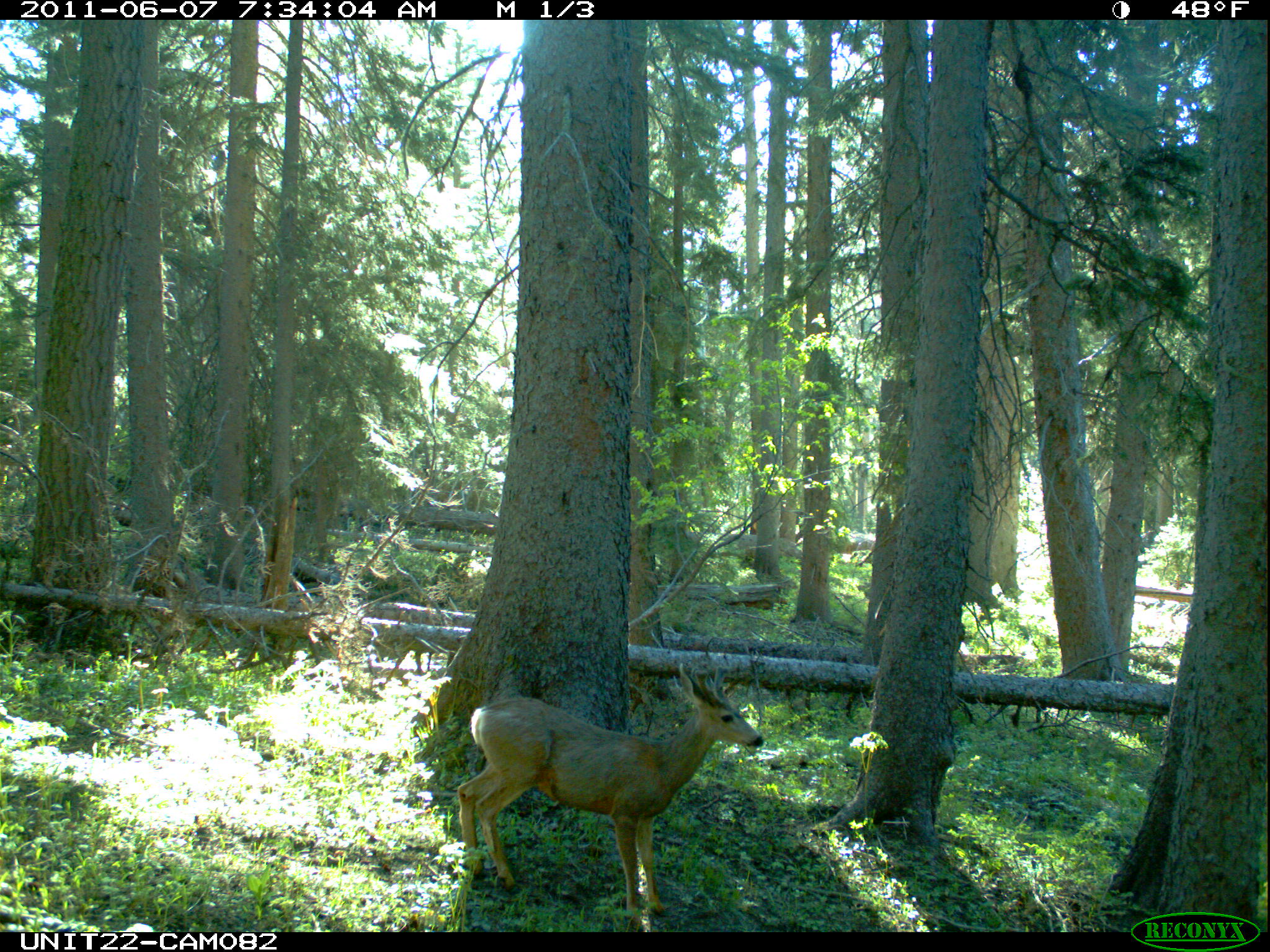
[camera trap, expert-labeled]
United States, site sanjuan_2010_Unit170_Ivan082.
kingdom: Animalia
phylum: Chordata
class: Mammalia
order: Artiodactyla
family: Cervidae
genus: Odocoileus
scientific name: Odocoileus hemionus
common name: mule deer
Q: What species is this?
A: Odocoileus hemionus (mule deer).